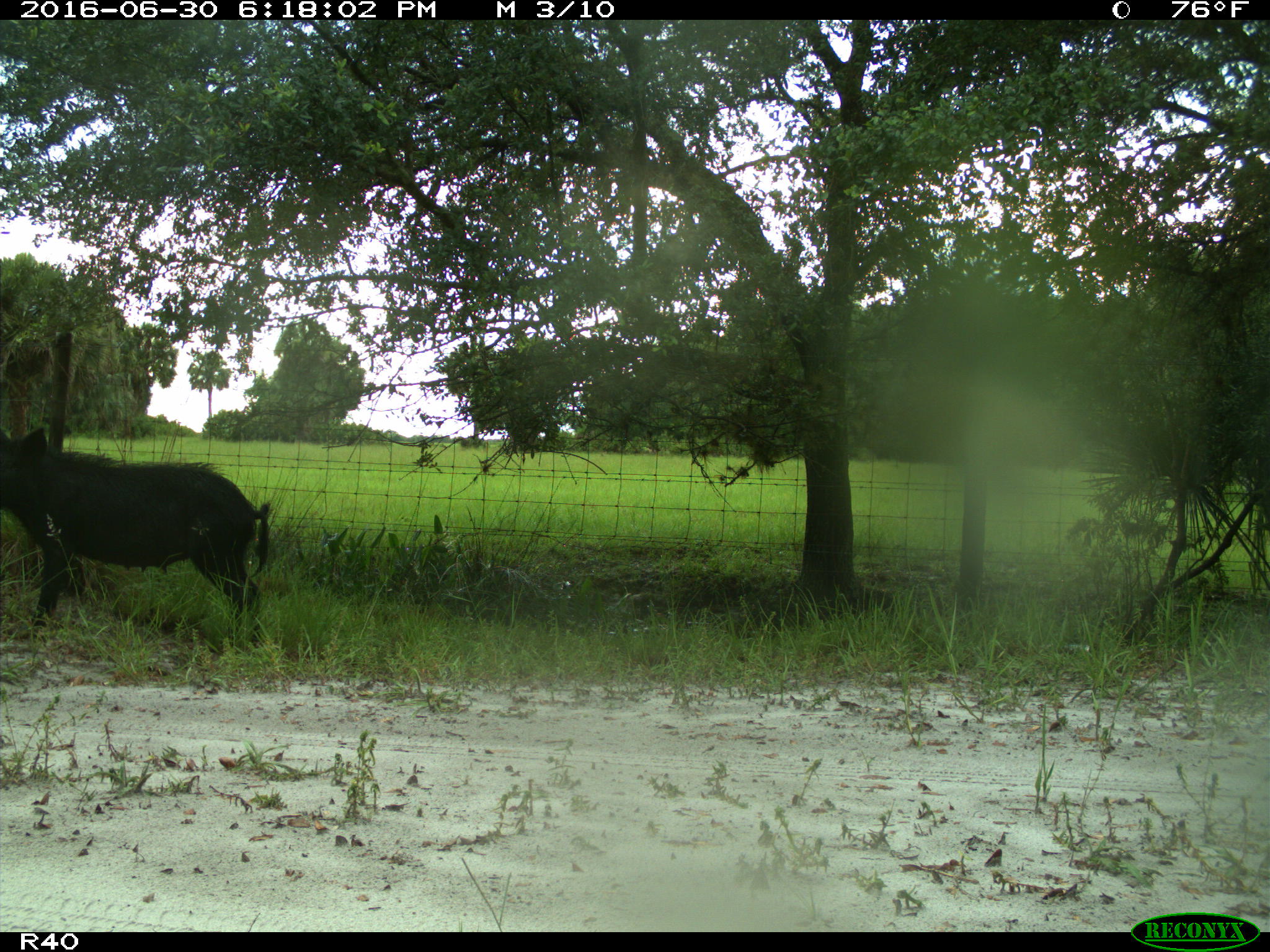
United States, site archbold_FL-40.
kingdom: Animalia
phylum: Chordata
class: Mammalia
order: Artiodactyla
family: Suidae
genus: Sus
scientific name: Sus scrofa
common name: wild boar